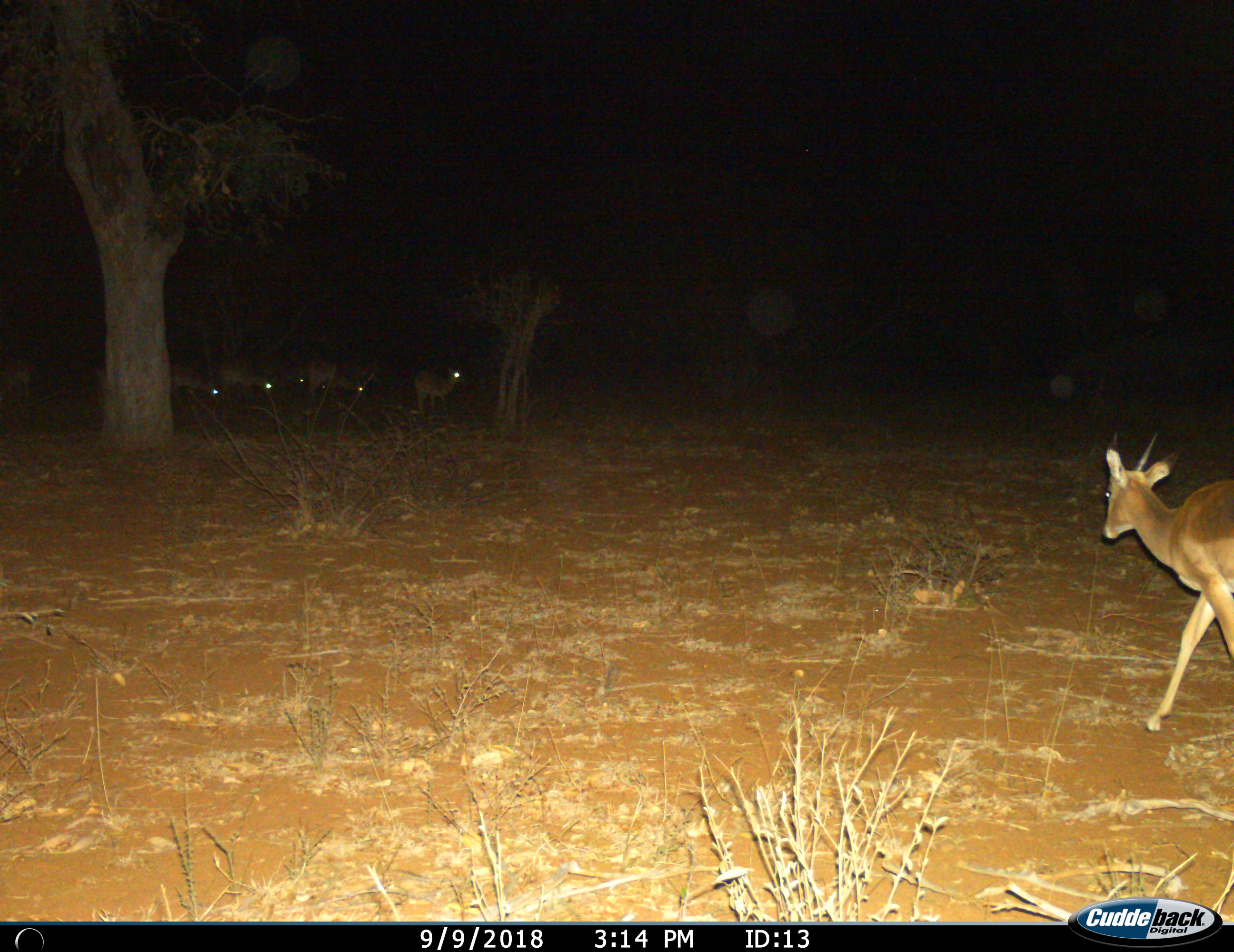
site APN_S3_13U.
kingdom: Animalia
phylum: Chordata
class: Mammalia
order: Artiodactyla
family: Bovidae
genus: Aepyceros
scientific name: Aepyceros melampus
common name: impala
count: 7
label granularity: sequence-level